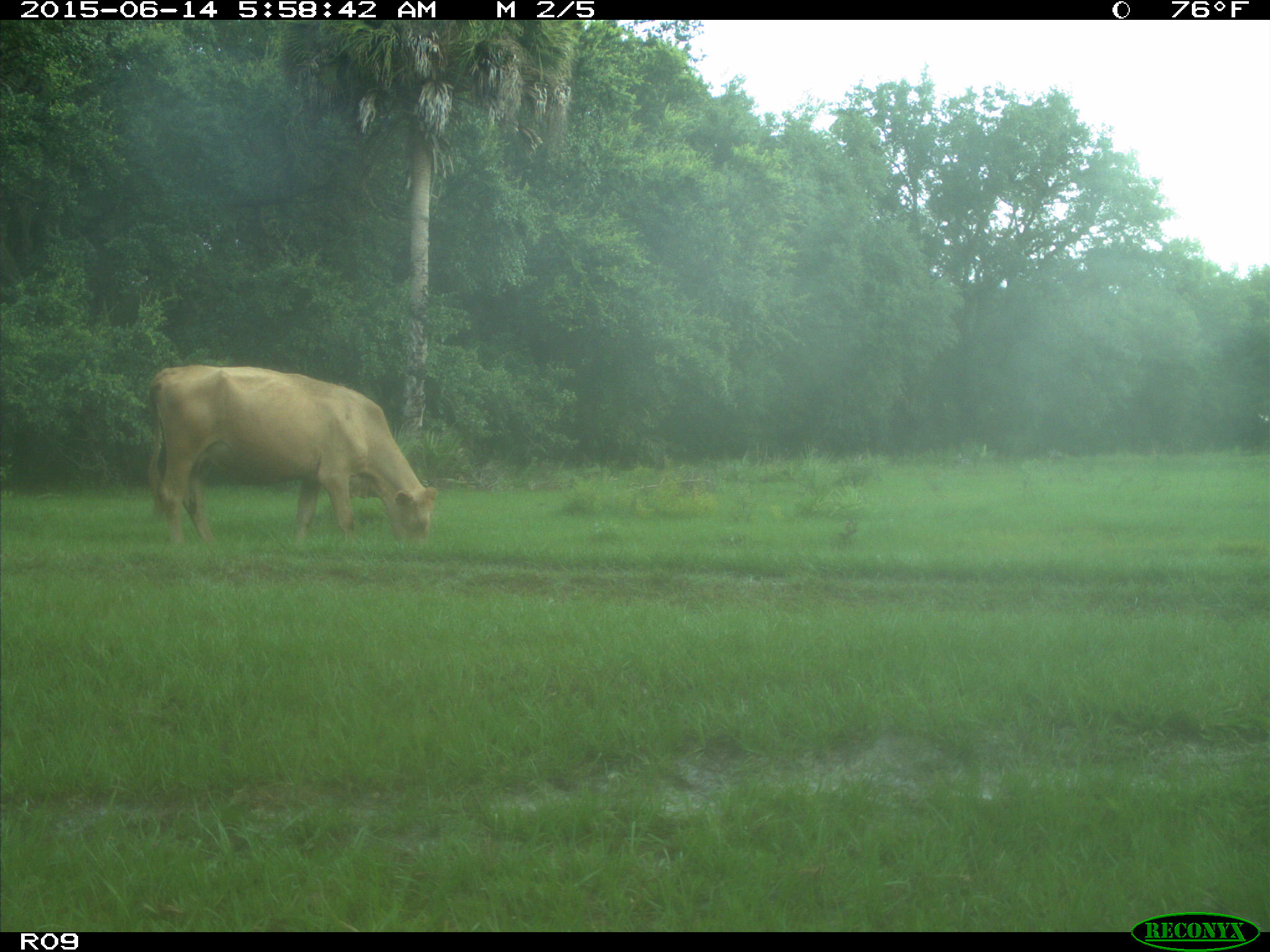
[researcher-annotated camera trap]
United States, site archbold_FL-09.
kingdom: Animalia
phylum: Chordata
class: Mammalia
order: Artiodactyla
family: Bovidae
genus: Bos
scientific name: Bos taurus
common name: domestic cow